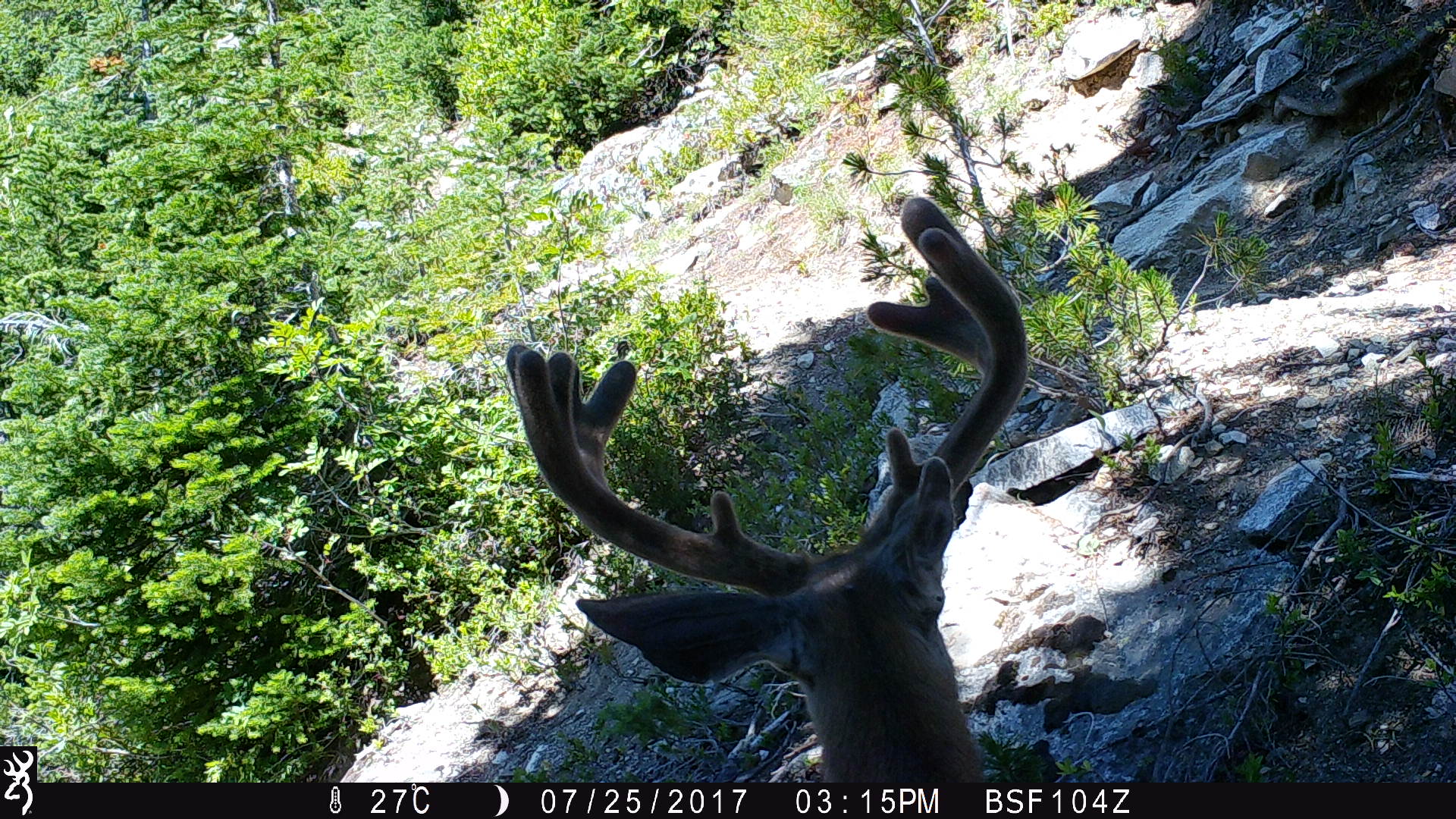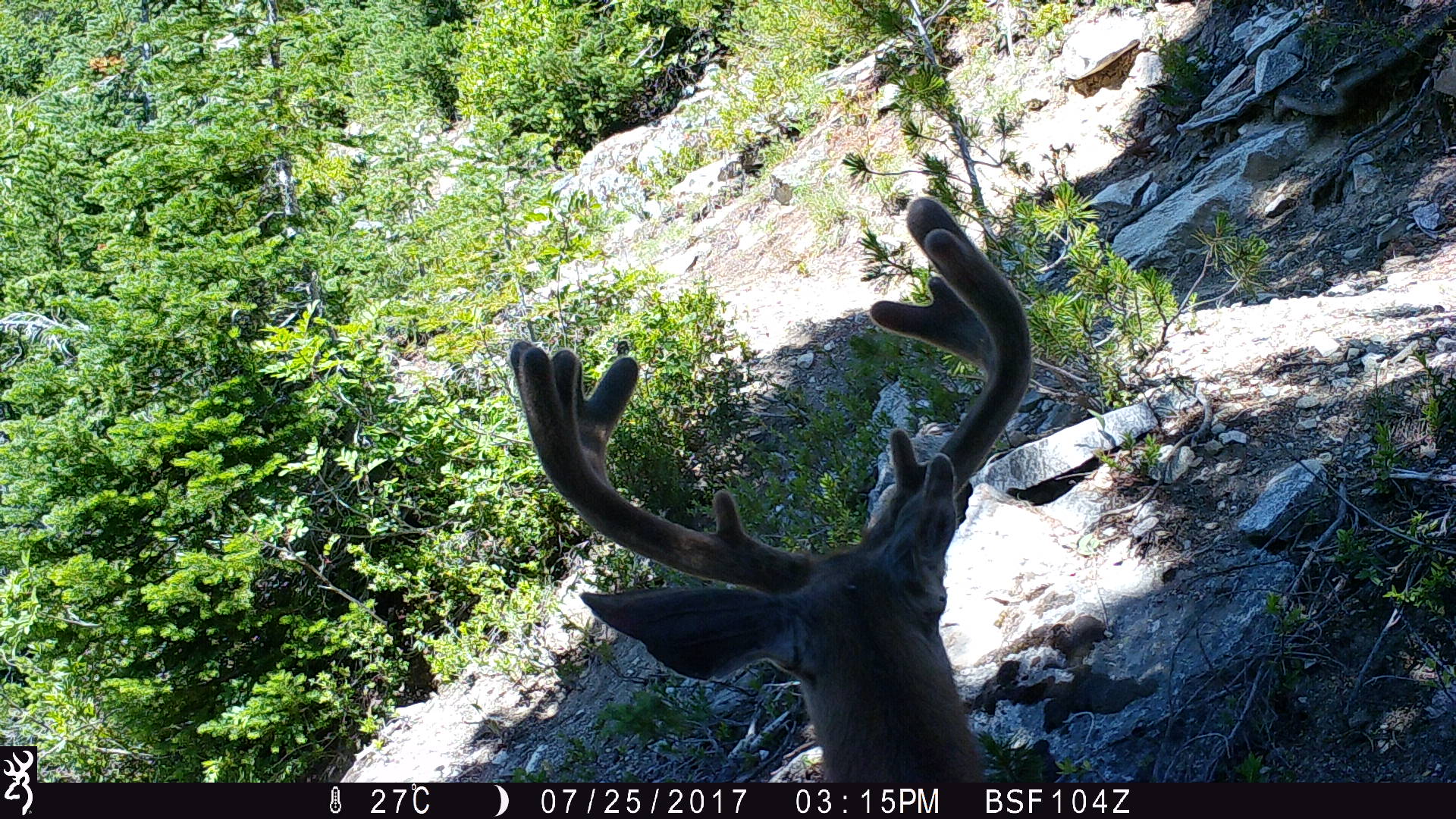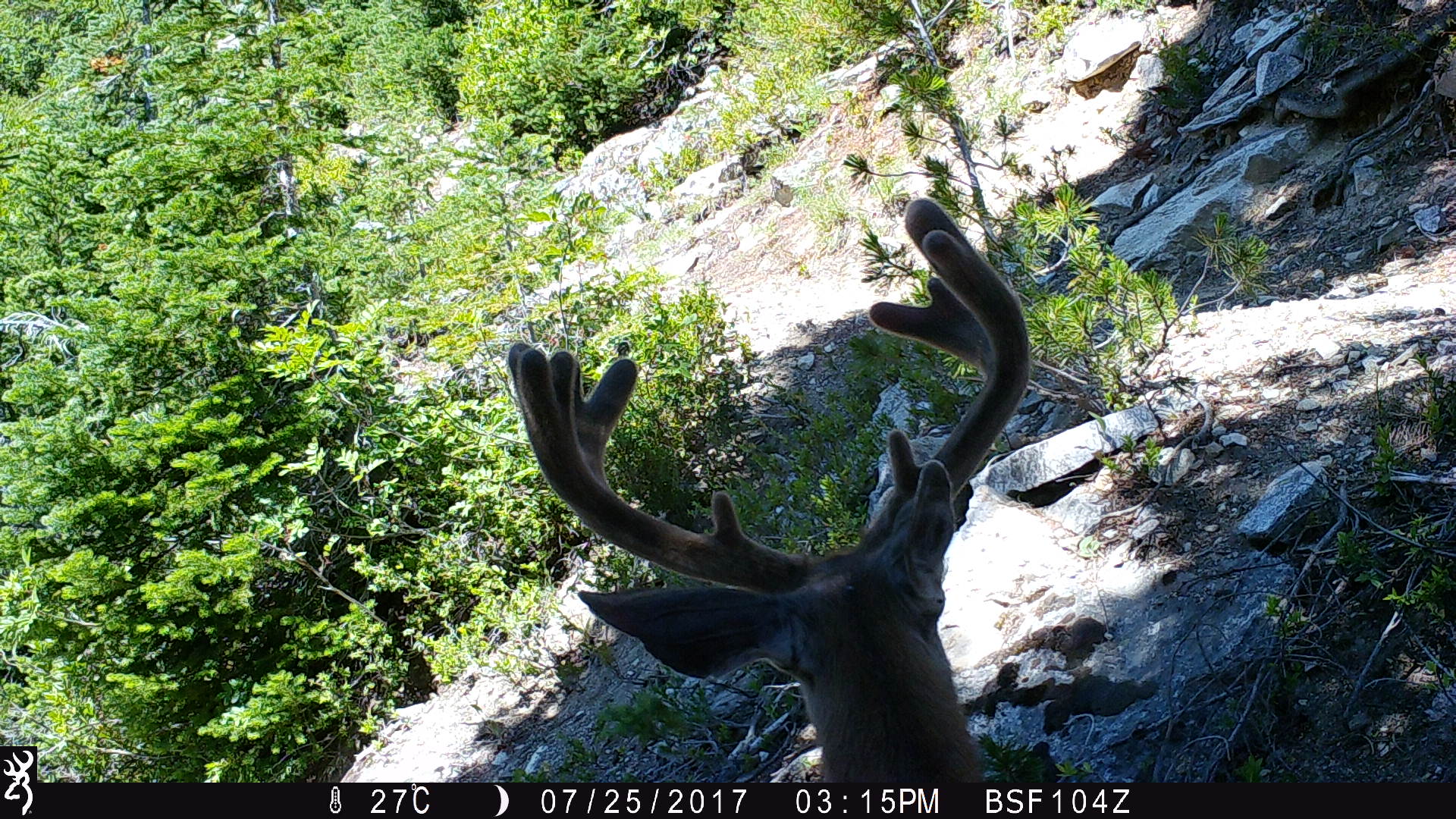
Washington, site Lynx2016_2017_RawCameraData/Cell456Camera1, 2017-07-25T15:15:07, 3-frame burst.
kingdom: Animalia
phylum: Chordata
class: Mammalia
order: Artiodactyla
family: Cervidae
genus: Odocoileus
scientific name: Odocoileus hemionus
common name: mule deer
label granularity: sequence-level